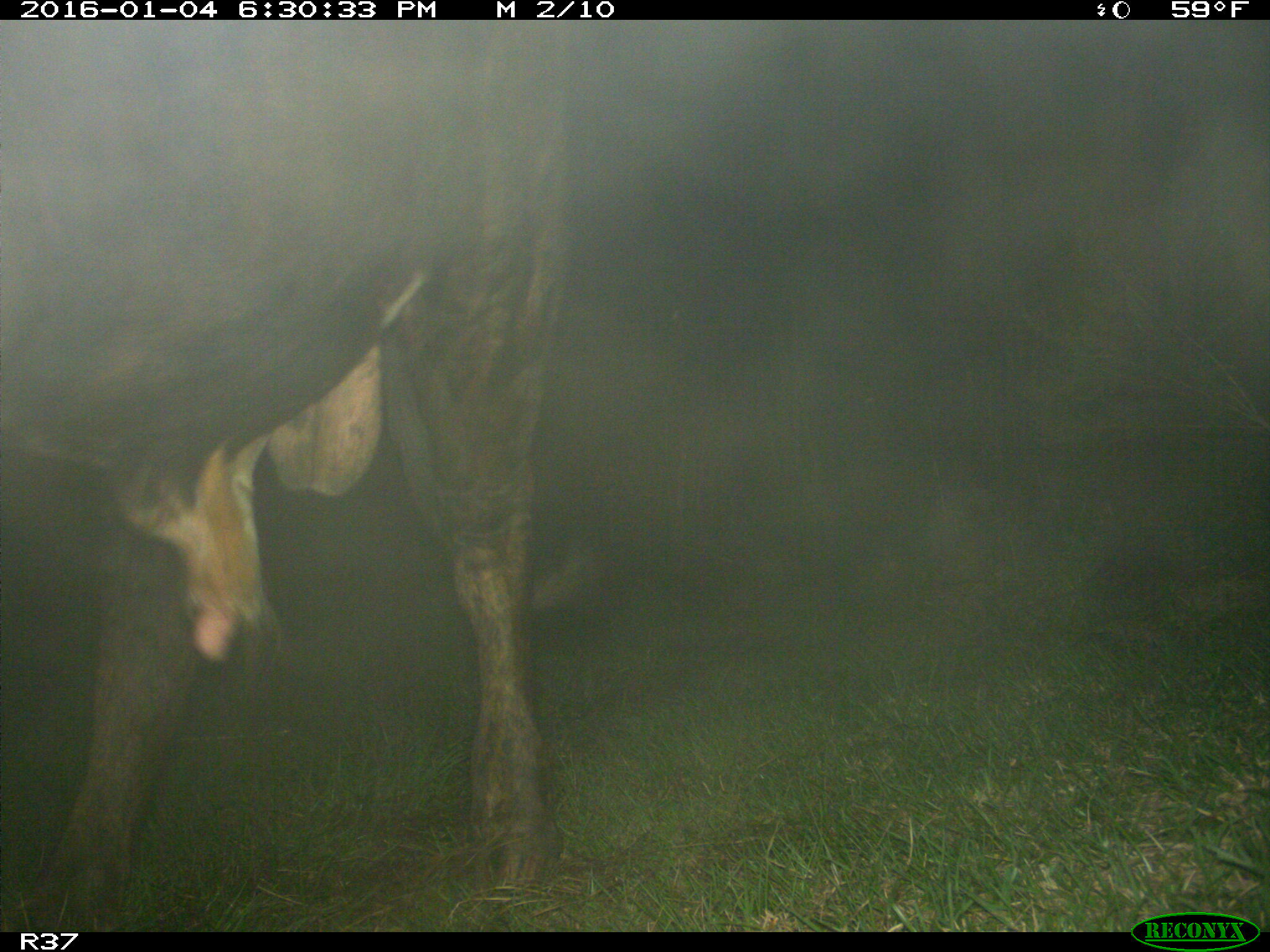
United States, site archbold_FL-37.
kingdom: Animalia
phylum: Chordata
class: Mammalia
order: Artiodactyla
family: Bovidae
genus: Bos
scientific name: Bos taurus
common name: domestic cow